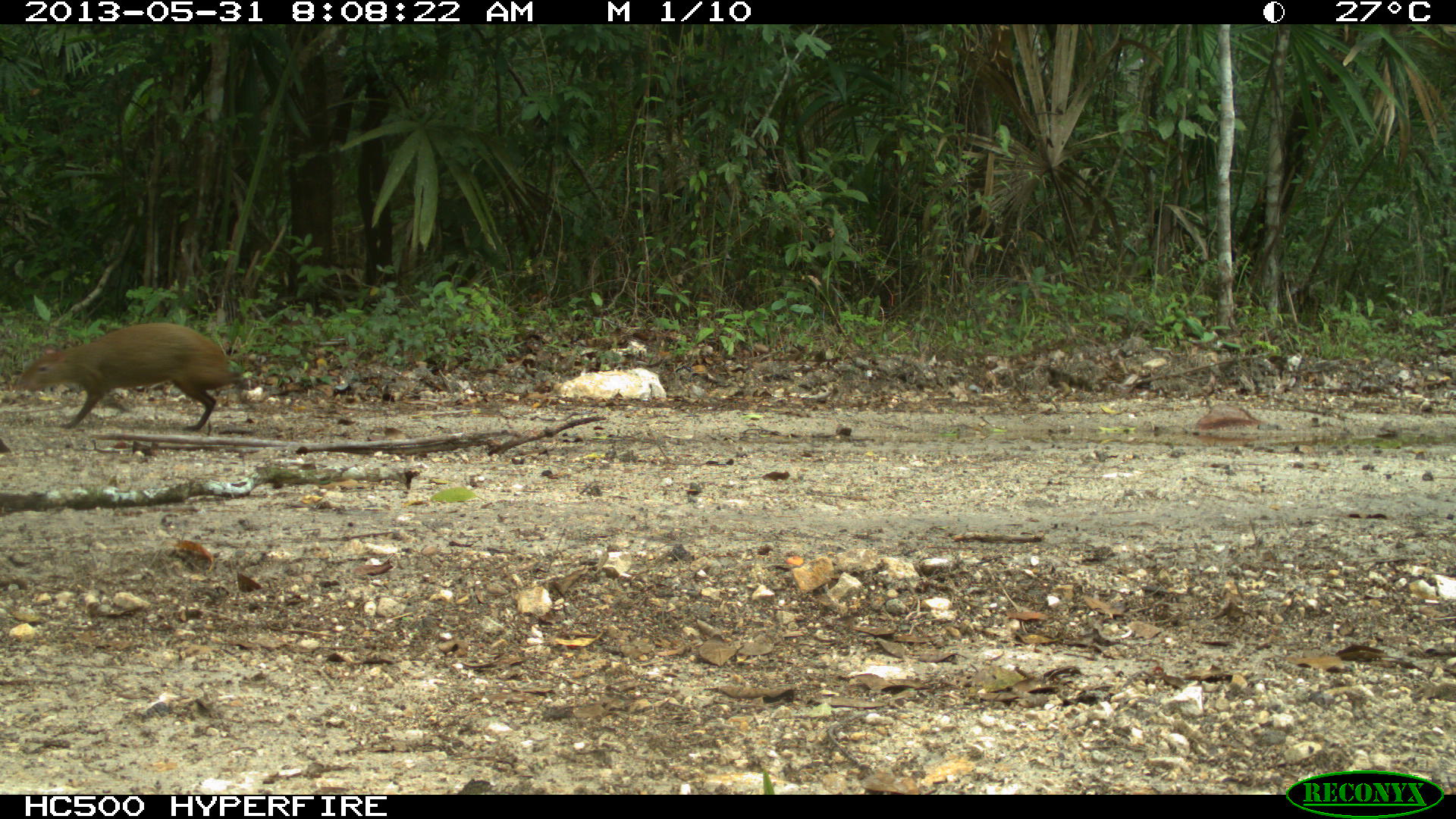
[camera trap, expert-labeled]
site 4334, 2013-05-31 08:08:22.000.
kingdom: Animalia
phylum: Chordata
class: Mammalia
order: Rodentia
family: Dasyproctidae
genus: Dasyprocta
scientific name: Dasyprocta punctata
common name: central american agouti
Dasyprocta punctata (central american agouti), count 1.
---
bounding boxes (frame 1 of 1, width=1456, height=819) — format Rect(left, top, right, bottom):
dasyprocta punctata: Rect(12, 320, 236, 431)